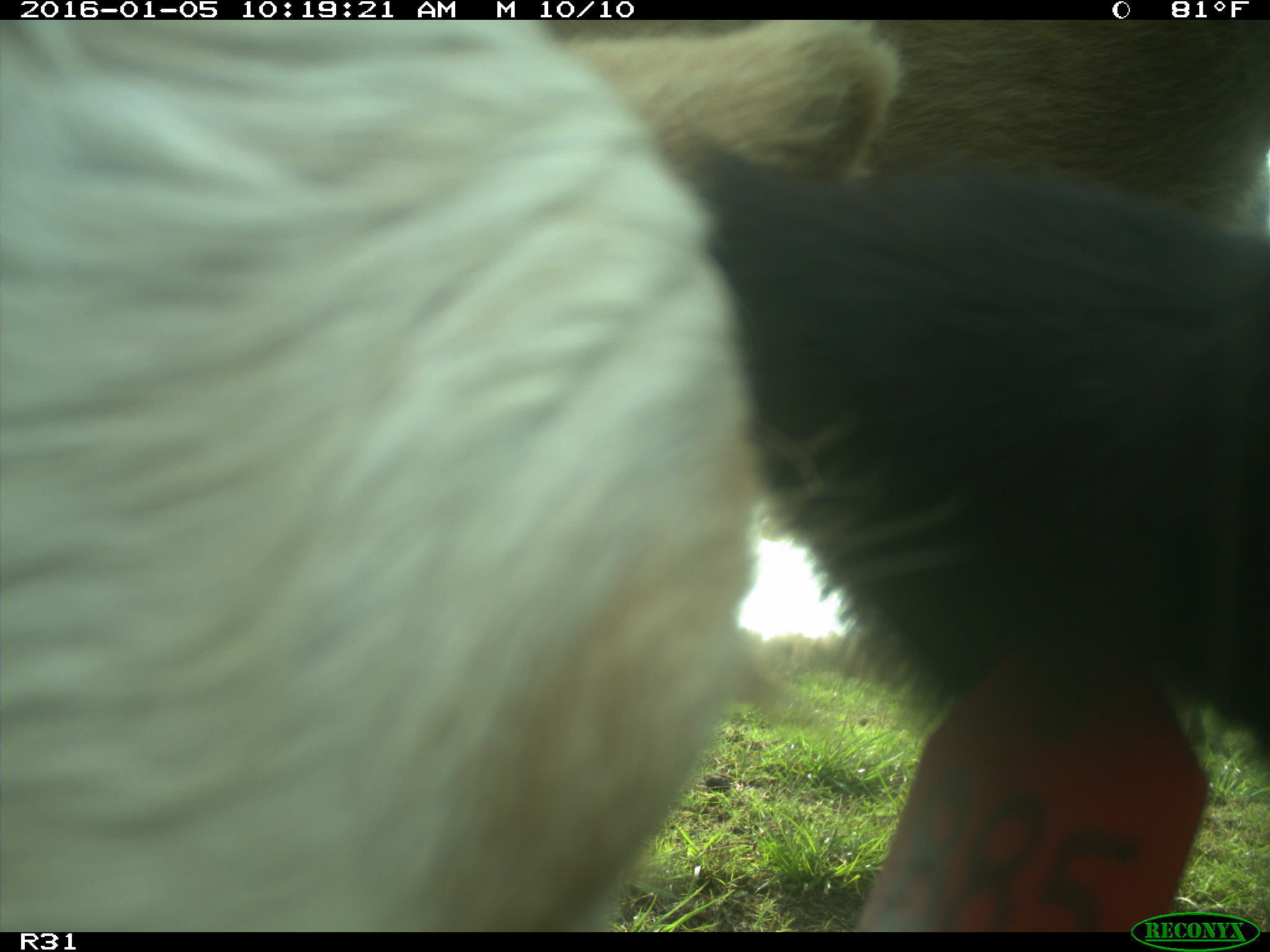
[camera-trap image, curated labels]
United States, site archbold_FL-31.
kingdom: Animalia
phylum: Chordata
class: Mammalia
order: Artiodactyla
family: Bovidae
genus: Bos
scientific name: Bos taurus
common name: domestic cow